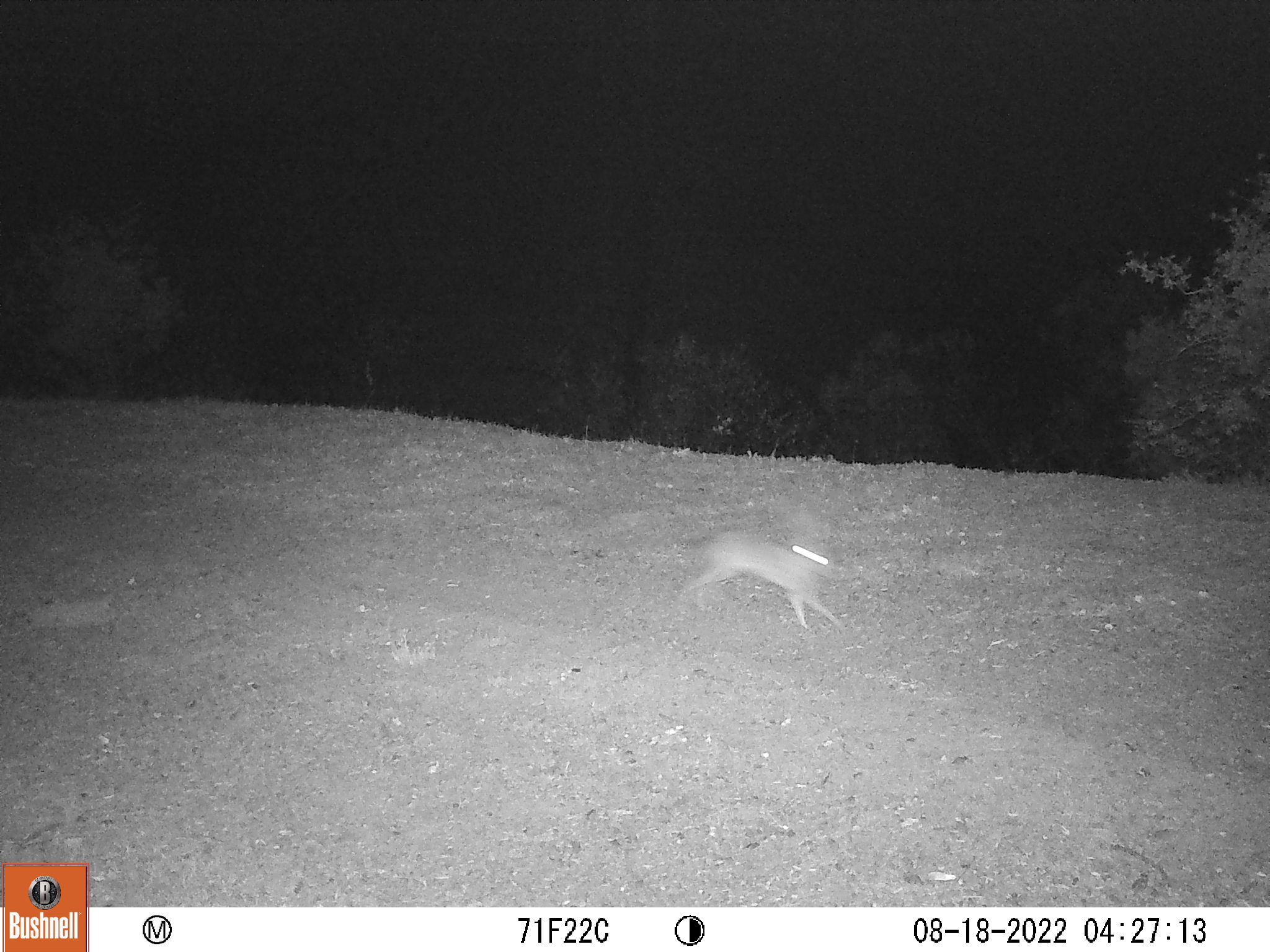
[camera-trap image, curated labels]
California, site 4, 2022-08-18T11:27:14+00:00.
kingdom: Animalia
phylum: Chordata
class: Mammalia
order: Lagomorpha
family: Leporidae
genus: Lepus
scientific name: Lepus californicus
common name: black-tailed jackrabbit